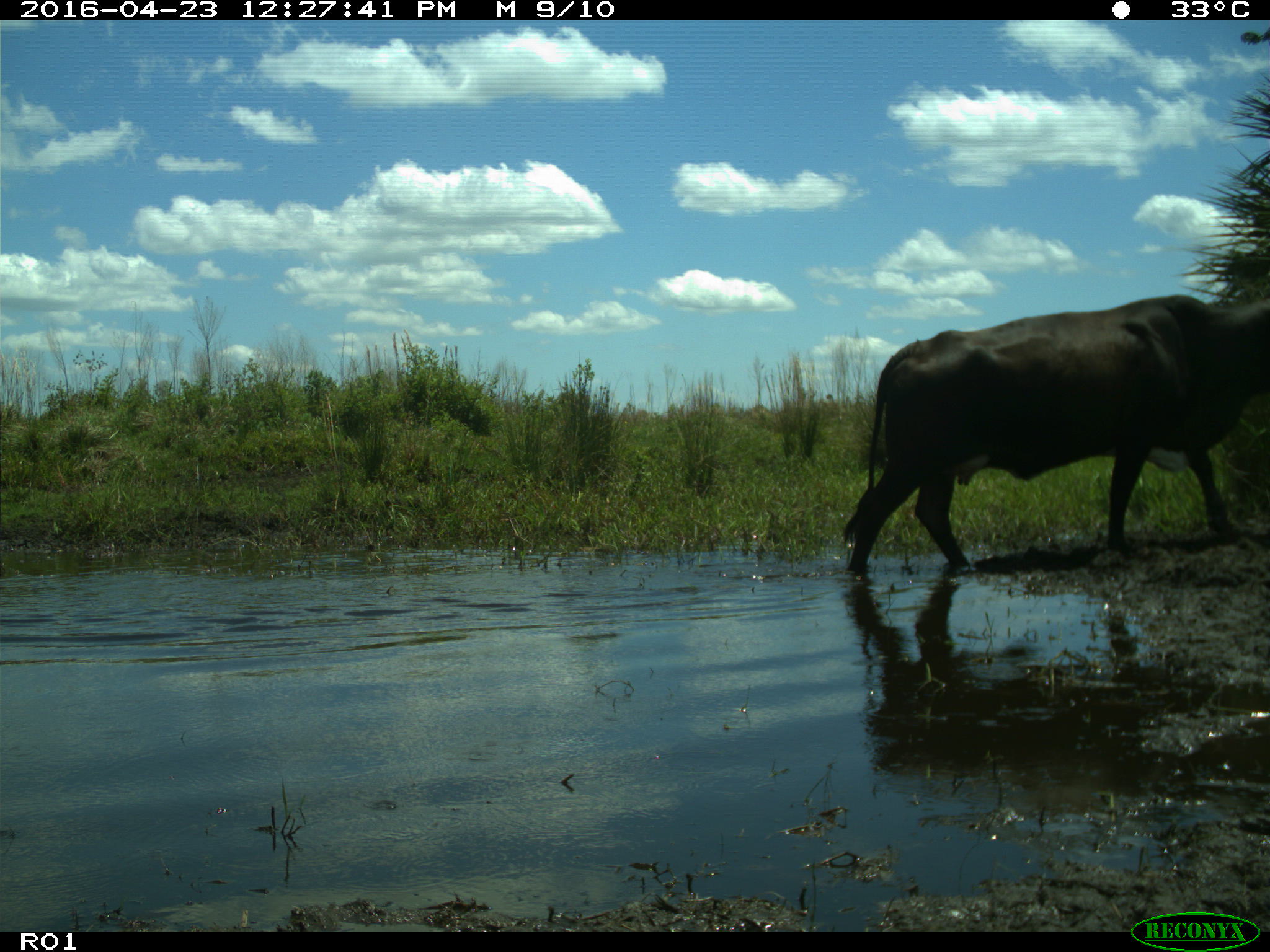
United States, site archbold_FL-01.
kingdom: Animalia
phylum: Chordata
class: Mammalia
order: Artiodactyla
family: Bovidae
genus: Bos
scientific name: Bos taurus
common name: domestic cow